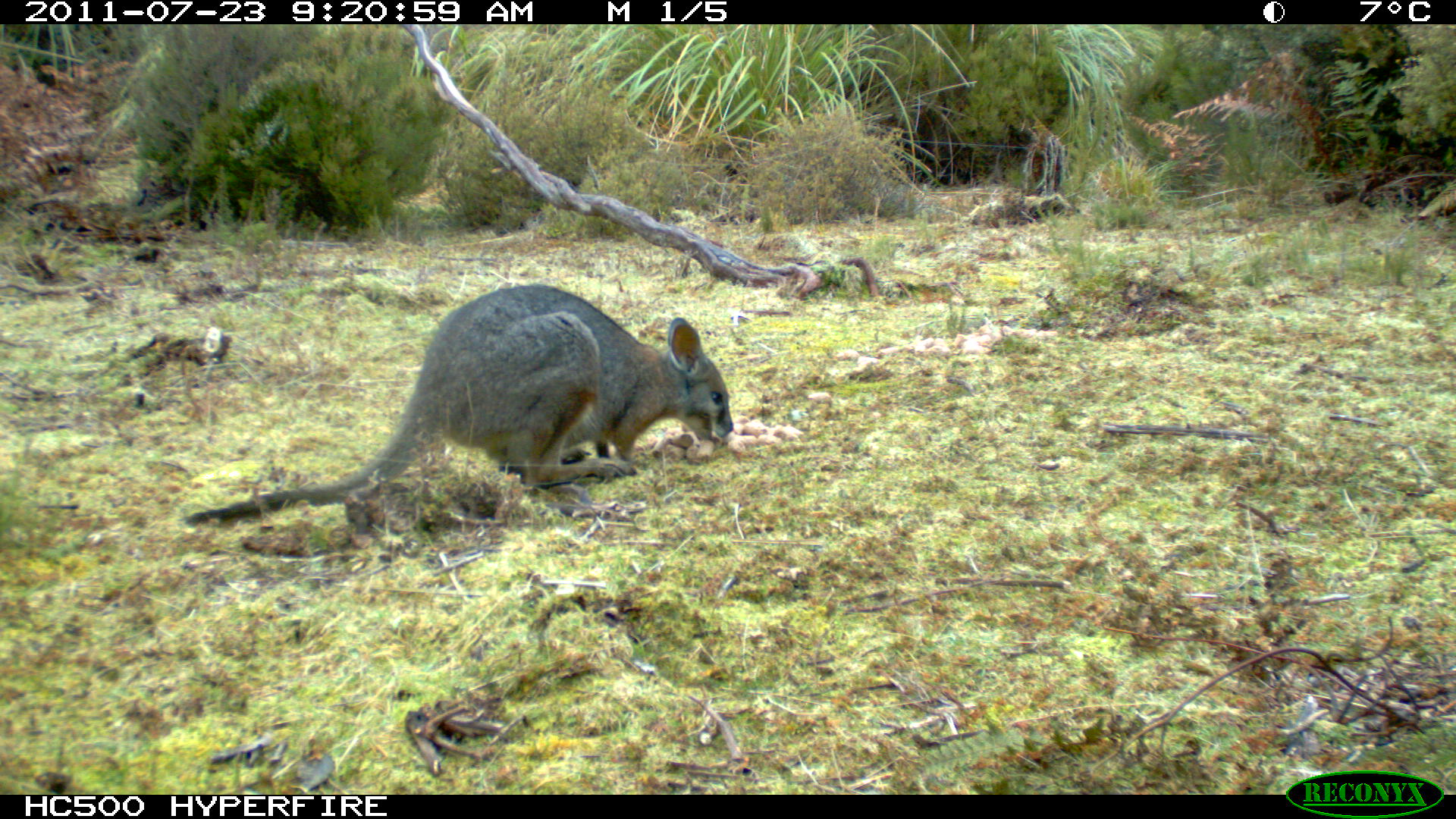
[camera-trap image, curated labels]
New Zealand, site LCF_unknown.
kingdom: Animalia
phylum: Chordata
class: Mammalia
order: Diprotodontia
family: Macropodidae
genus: Notamacropus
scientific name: Notamacropus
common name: wallaby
Wallaby (Notamacropus).